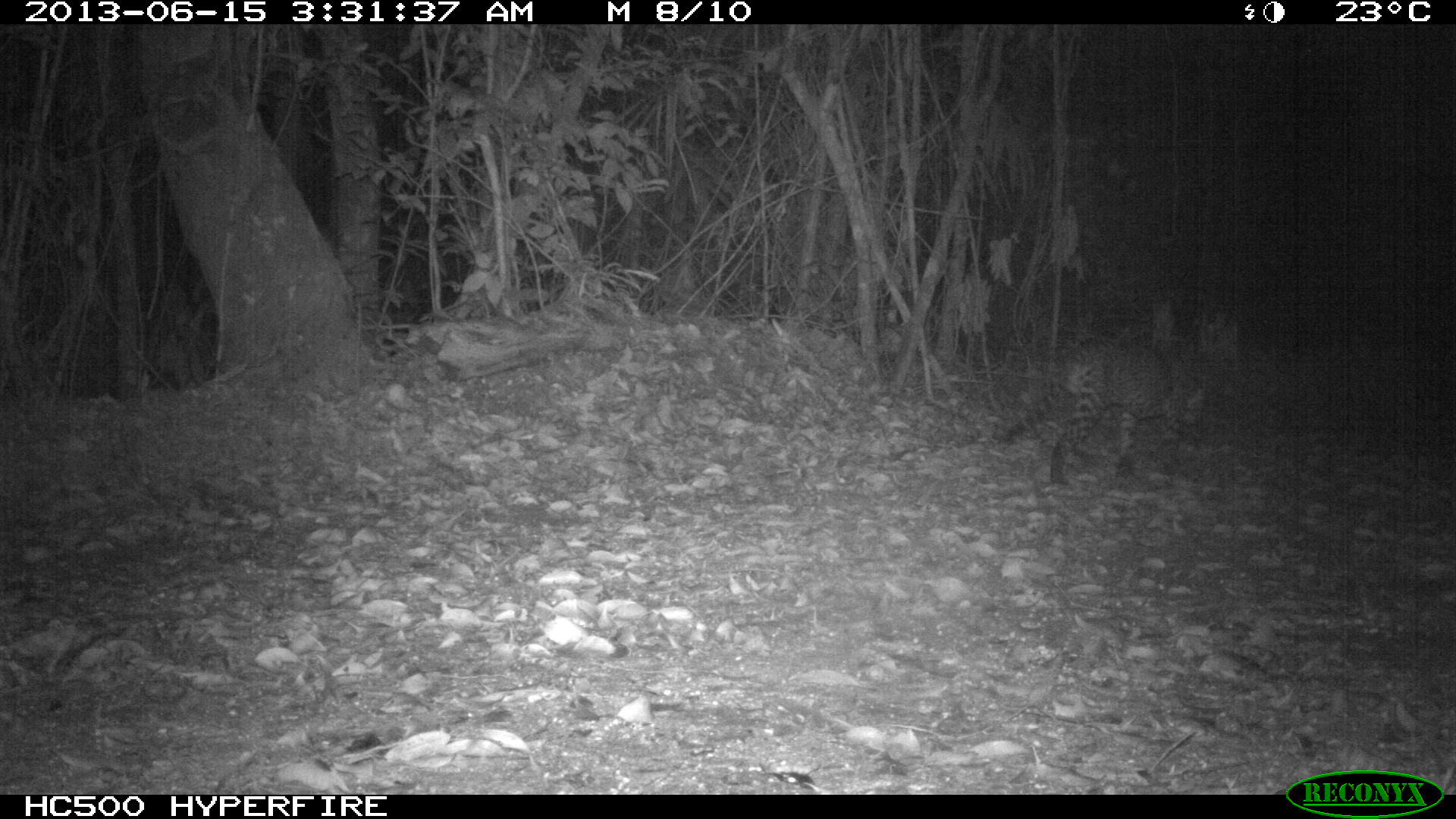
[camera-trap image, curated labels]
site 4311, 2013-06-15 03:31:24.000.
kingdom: Animalia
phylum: Chordata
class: Mammalia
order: Carnivora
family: Felidae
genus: Leopardus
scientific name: Leopardus pardalis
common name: ocelot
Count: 1.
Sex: male.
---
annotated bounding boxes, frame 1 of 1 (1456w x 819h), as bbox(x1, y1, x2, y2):
leopardus pardalis: bbox(1003, 334, 1206, 486)